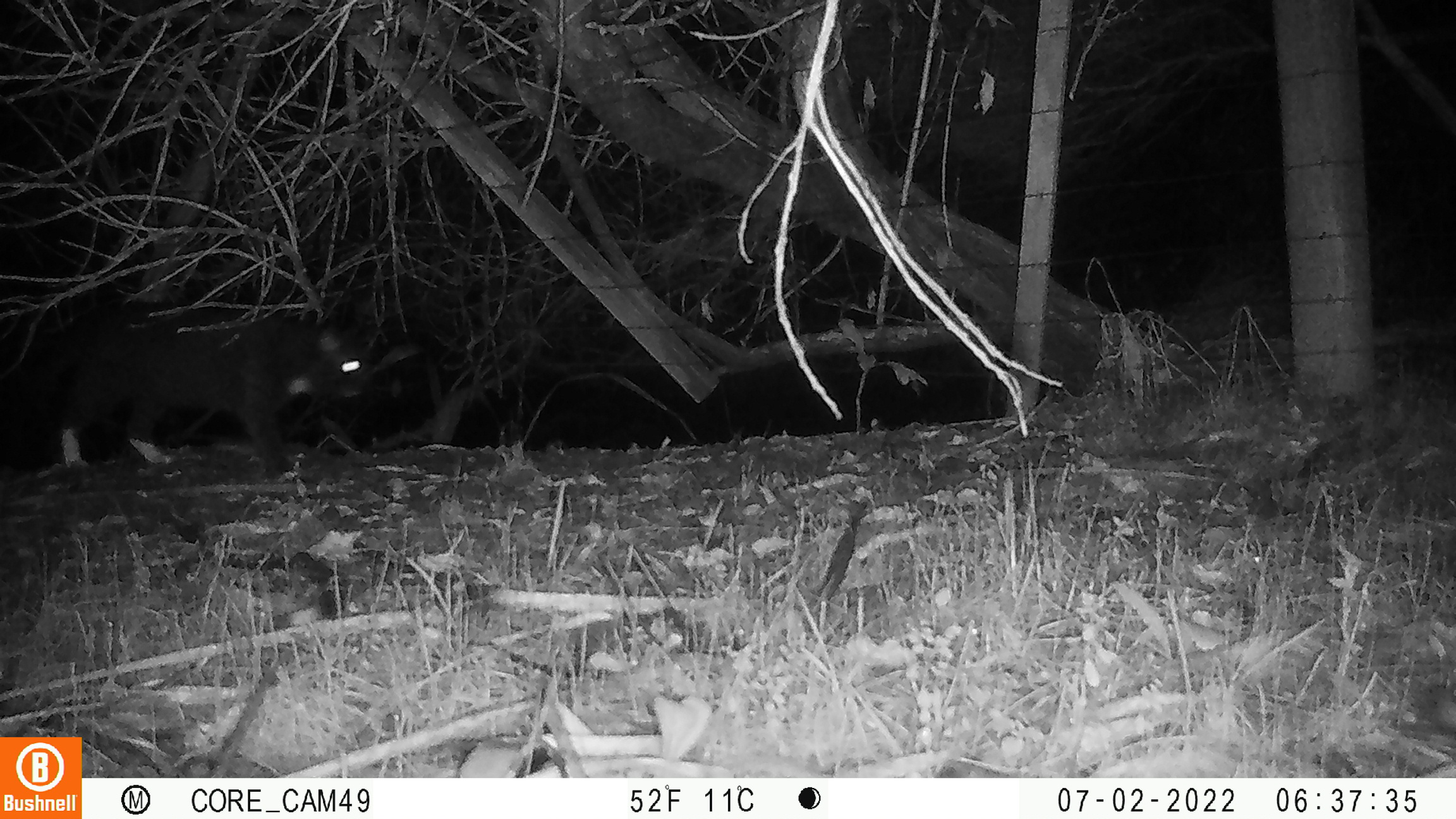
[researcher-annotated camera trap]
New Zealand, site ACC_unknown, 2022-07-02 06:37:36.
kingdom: Animalia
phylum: Chordata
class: Mammalia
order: Carnivora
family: Felidae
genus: Felis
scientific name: Felis catus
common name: domestic cat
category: cat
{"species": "cat (domestic cat) (Felis catus)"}